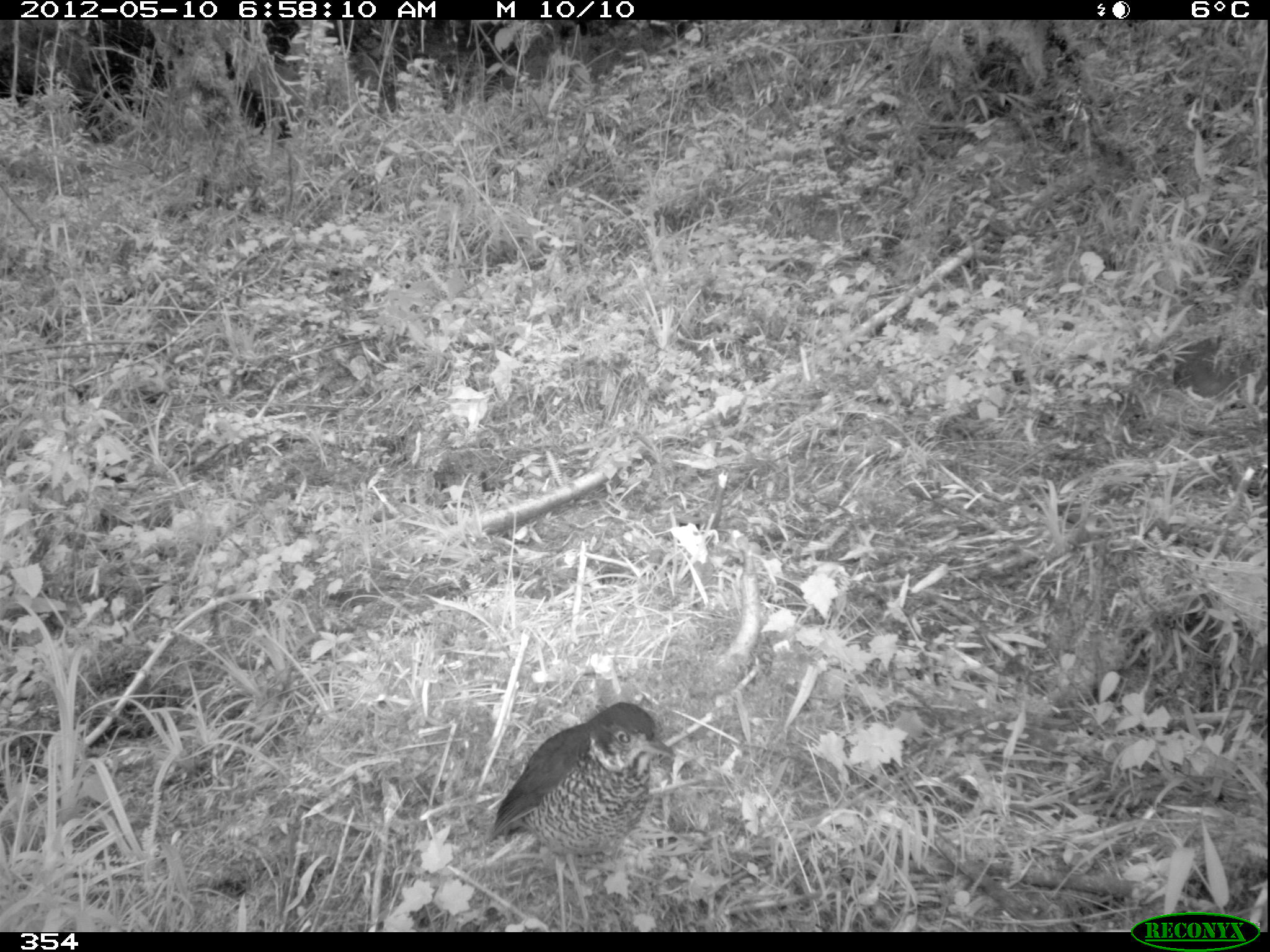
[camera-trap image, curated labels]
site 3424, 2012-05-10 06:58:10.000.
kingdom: Animalia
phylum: Chordata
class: Aves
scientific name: Aves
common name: bird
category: unknown bird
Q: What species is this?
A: Unknown bird (bird) (Aves).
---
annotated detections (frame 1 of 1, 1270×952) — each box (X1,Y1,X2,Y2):
unknown bird: (488,702,676,927)